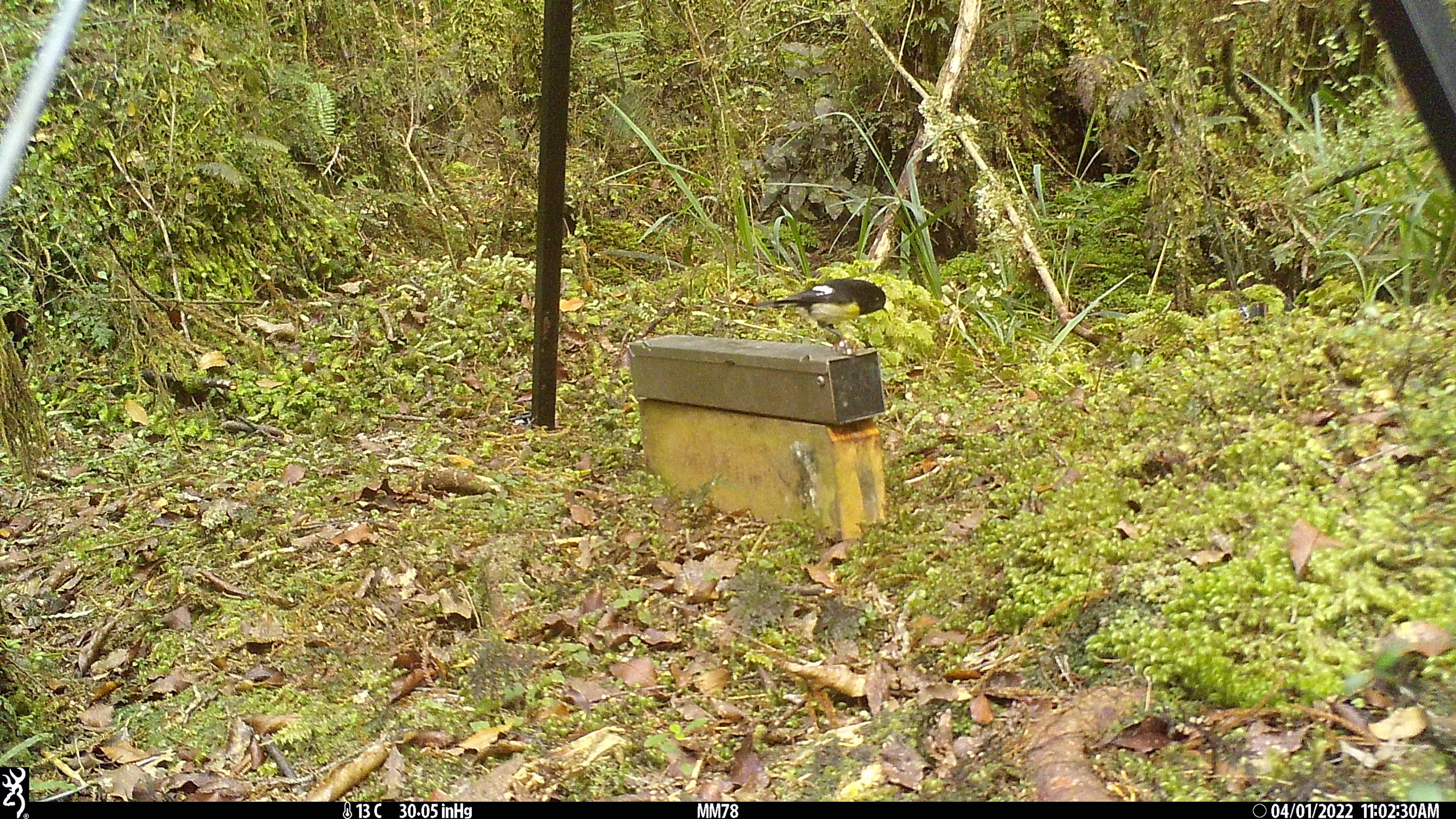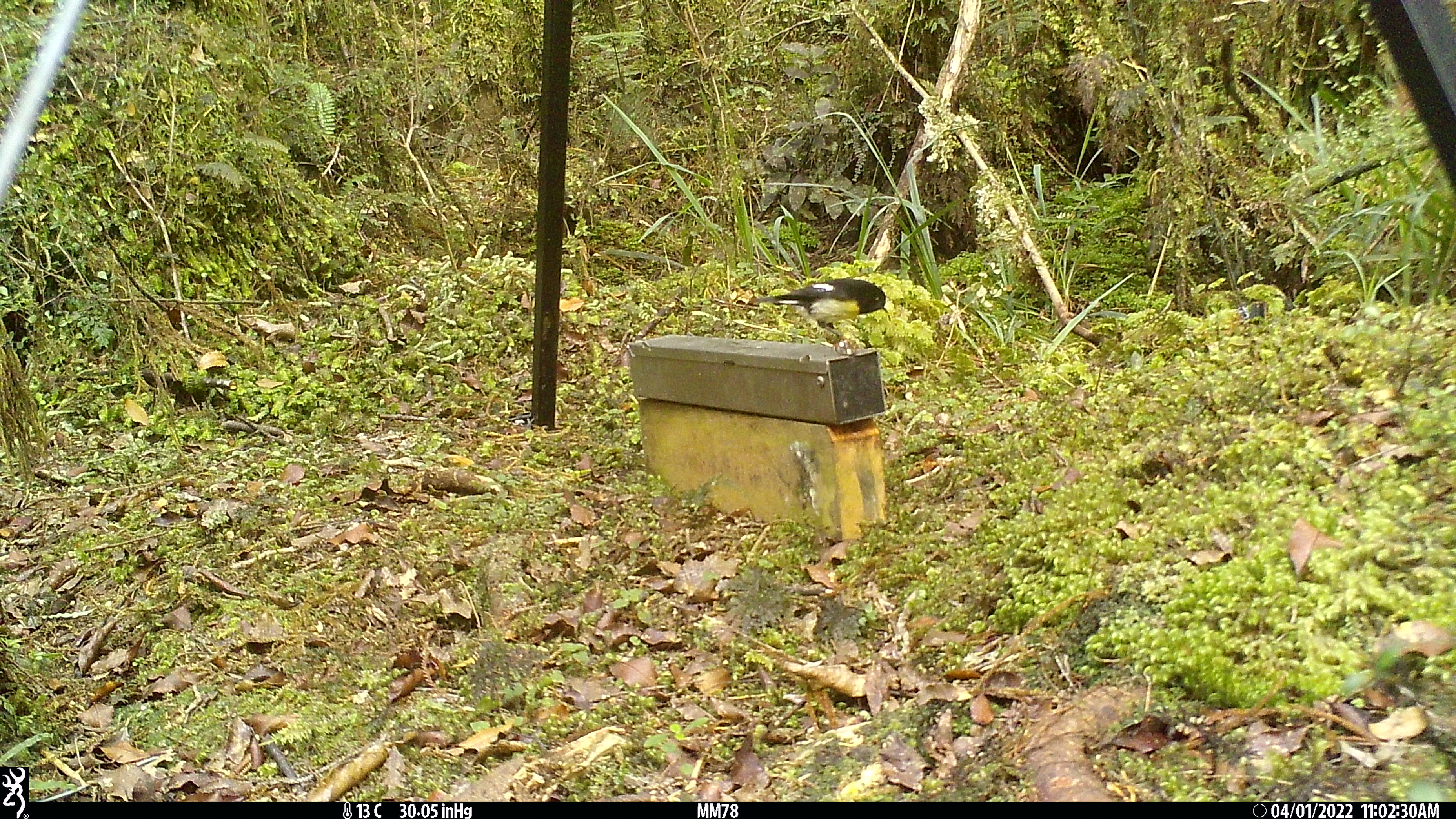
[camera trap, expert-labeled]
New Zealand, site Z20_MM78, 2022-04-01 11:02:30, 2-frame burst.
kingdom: Animalia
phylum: Chordata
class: Aves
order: Passeriformes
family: Petroicidae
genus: Petroica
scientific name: Petroica macrocephala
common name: tomtit